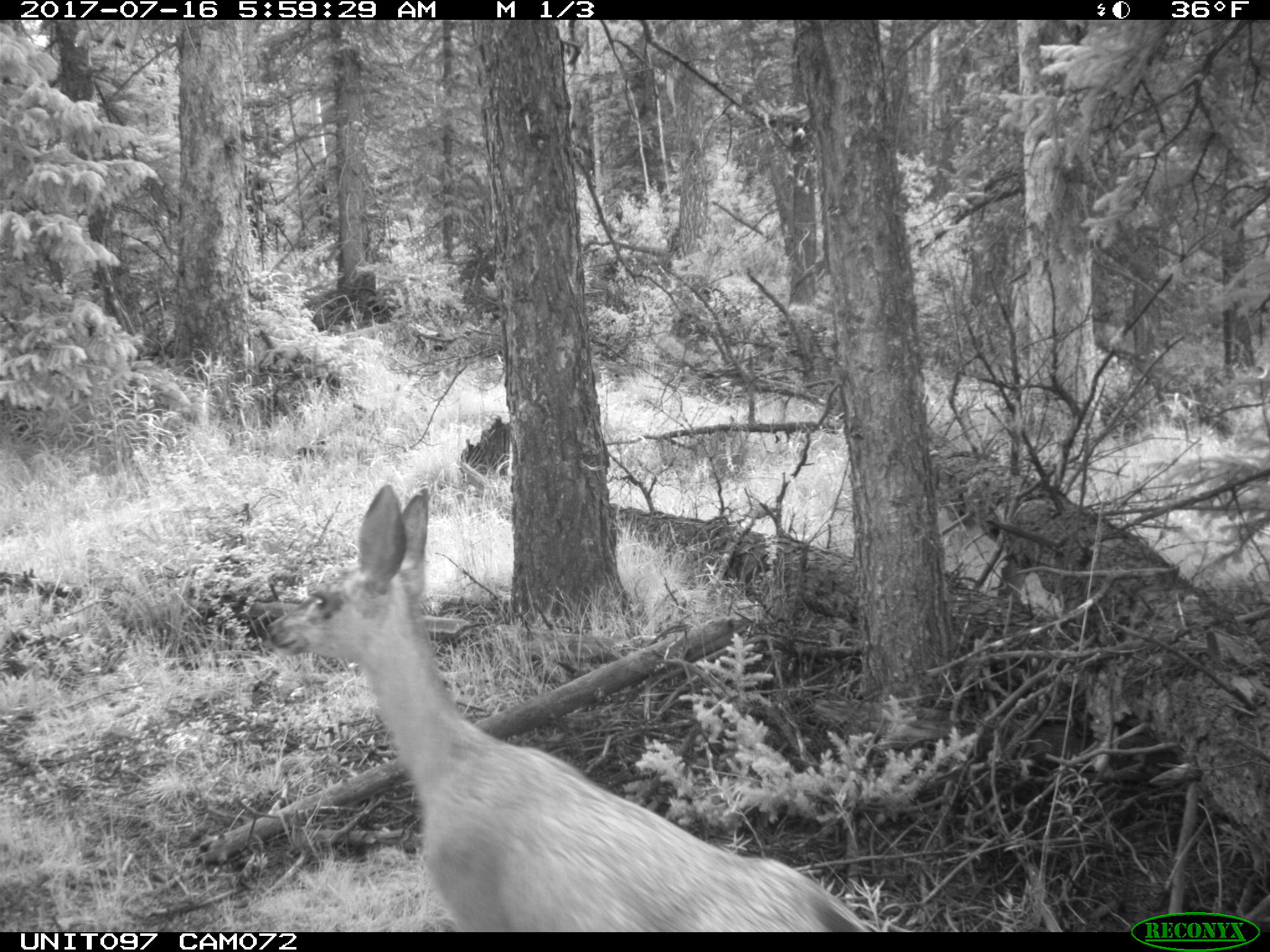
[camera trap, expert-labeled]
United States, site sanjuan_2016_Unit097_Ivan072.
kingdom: Animalia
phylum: Chordata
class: Mammalia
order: Artiodactyla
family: Cervidae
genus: Odocoileus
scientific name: Odocoileus hemionus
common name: mule deer